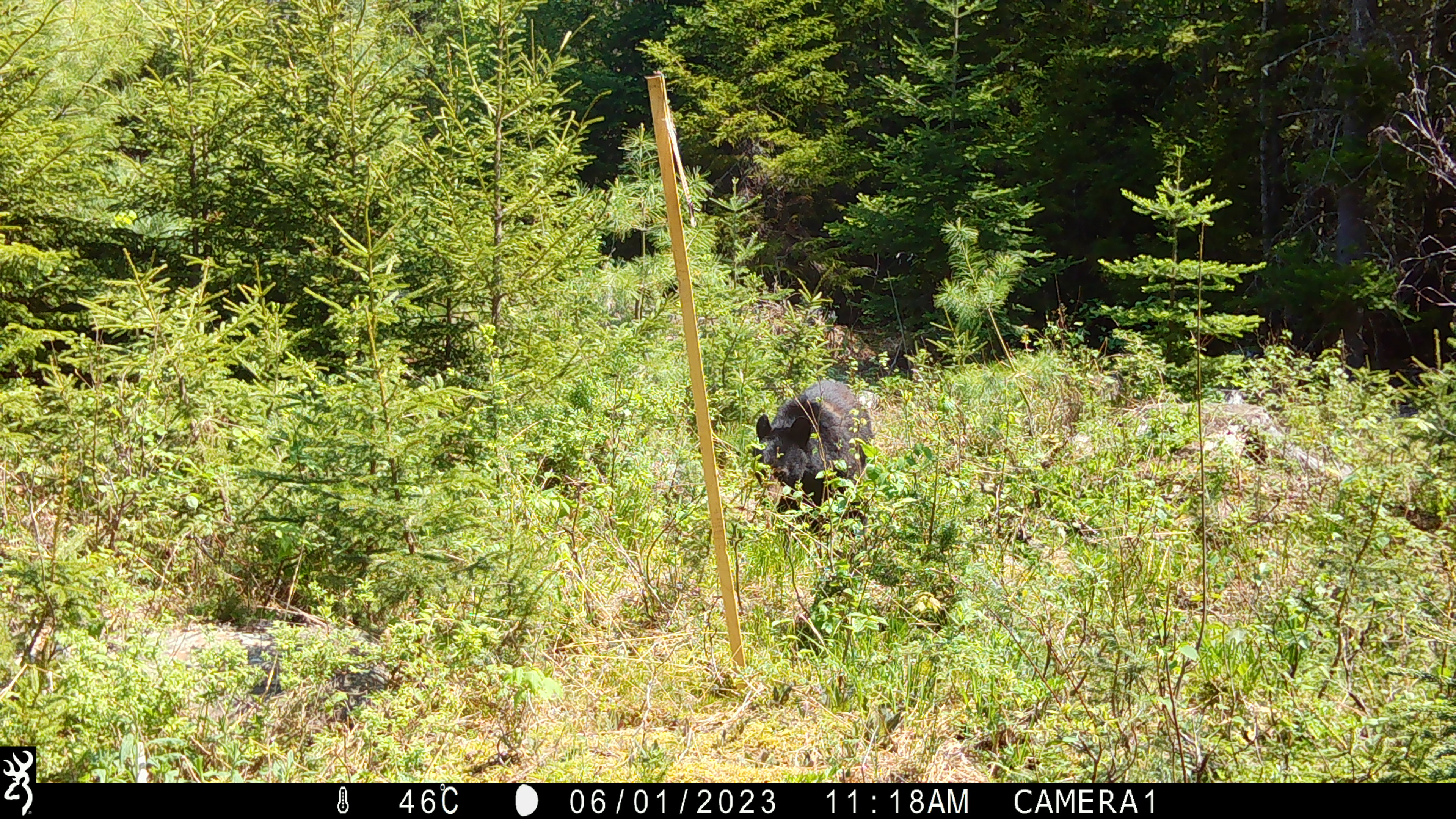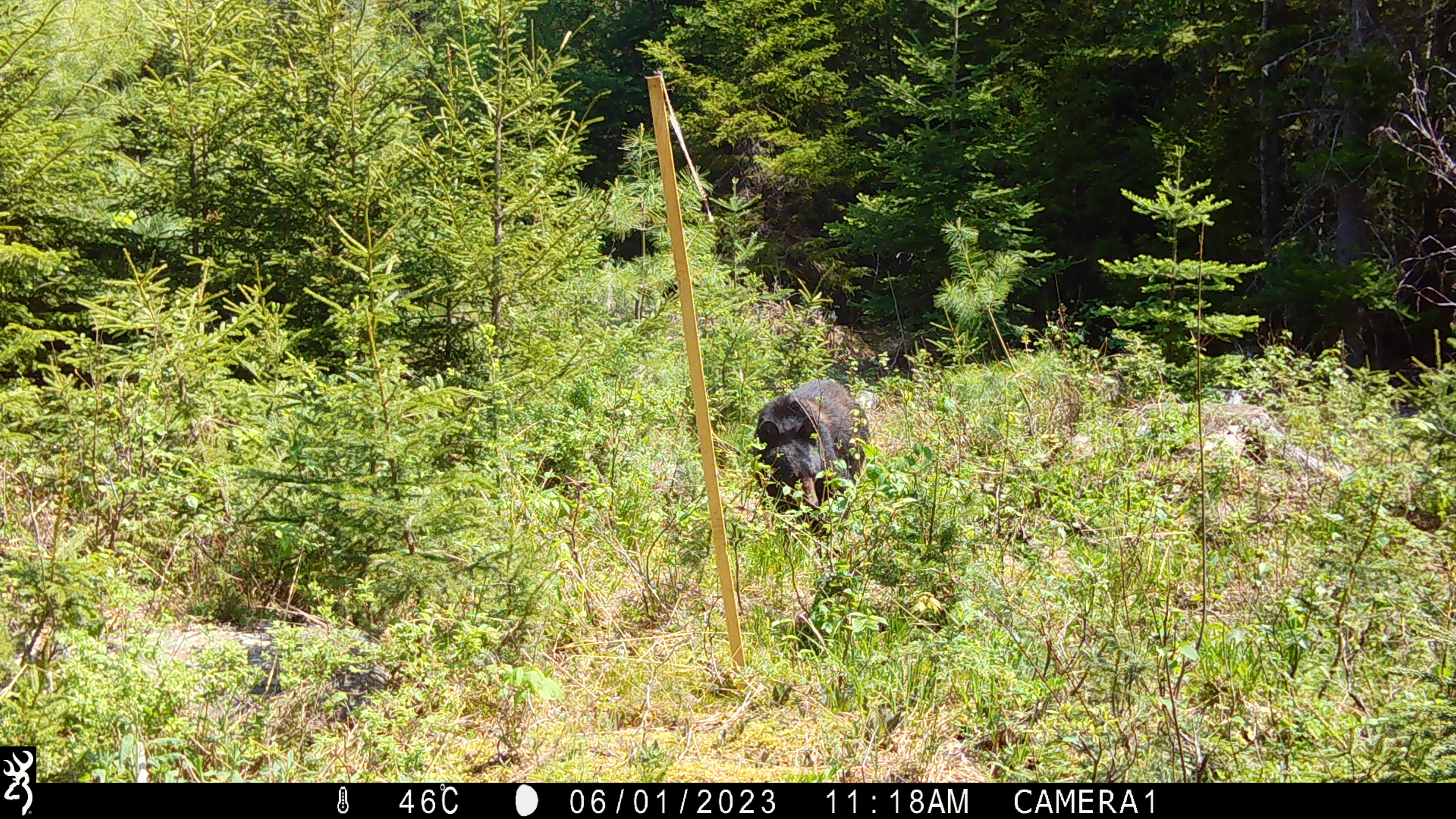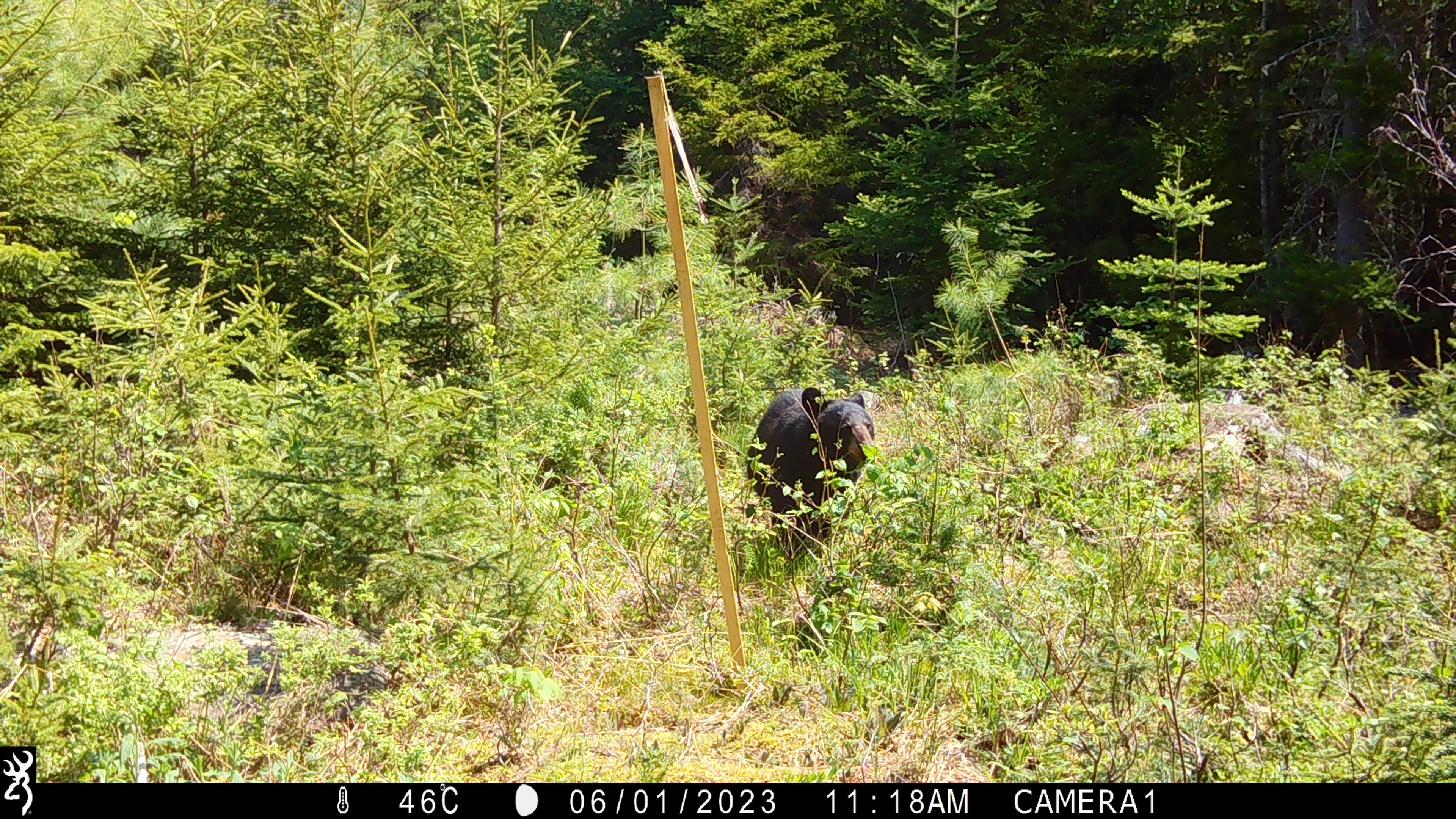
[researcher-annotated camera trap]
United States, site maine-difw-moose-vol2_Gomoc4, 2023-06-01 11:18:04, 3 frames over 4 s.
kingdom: Animalia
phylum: Chordata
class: Mammalia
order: Carnivora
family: Ursidae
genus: Ursus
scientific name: Ursus americanus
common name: black bear